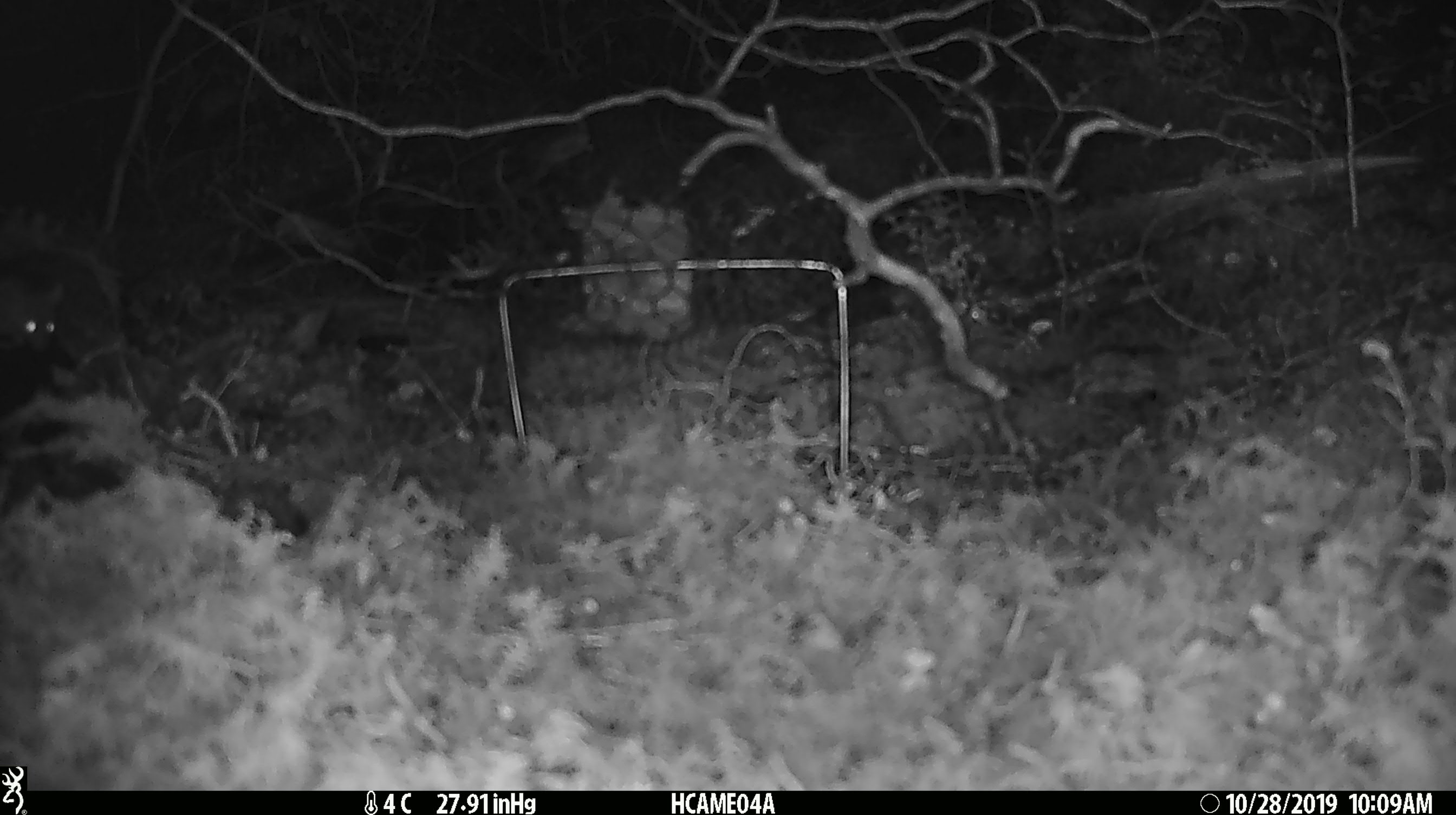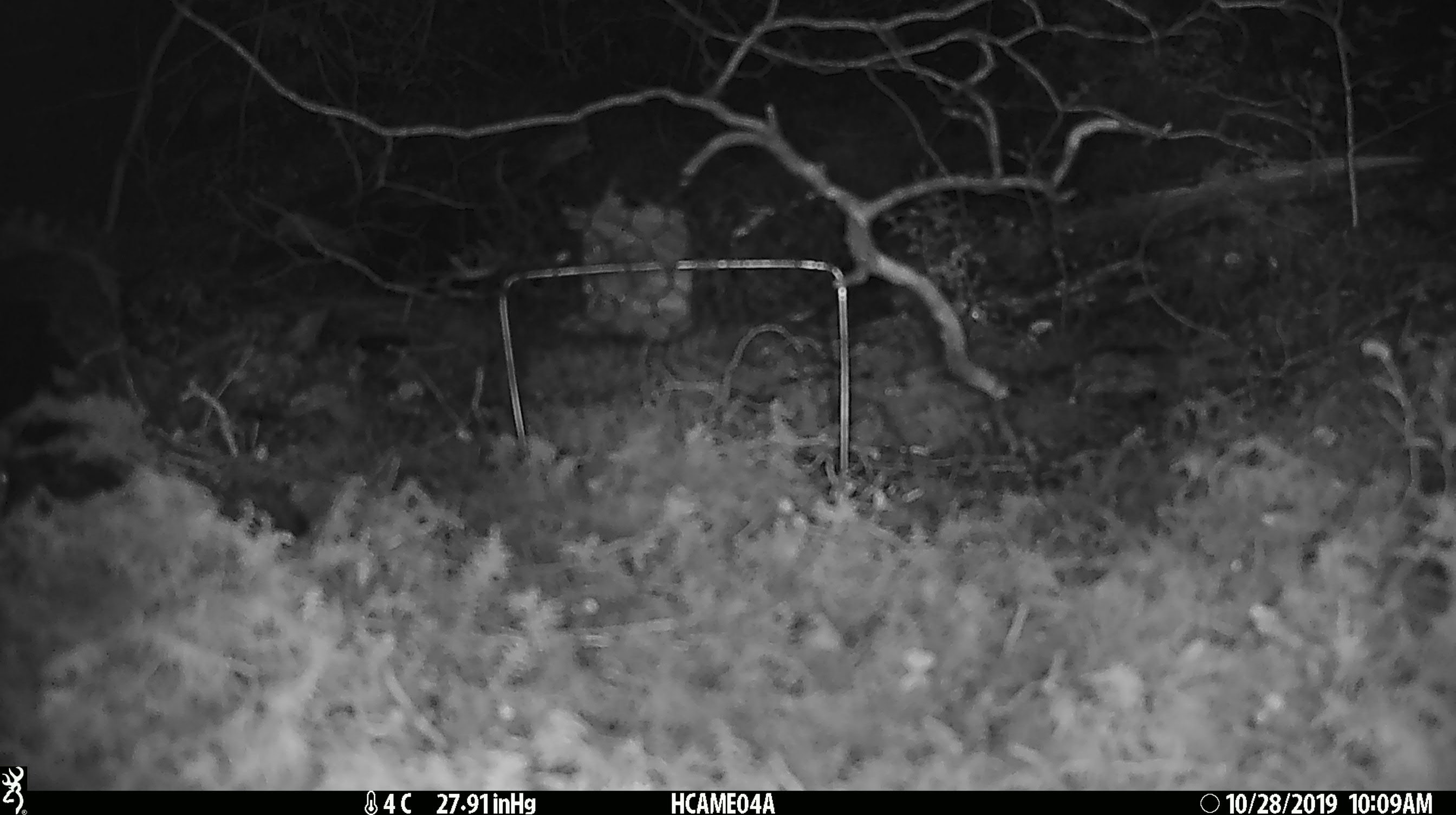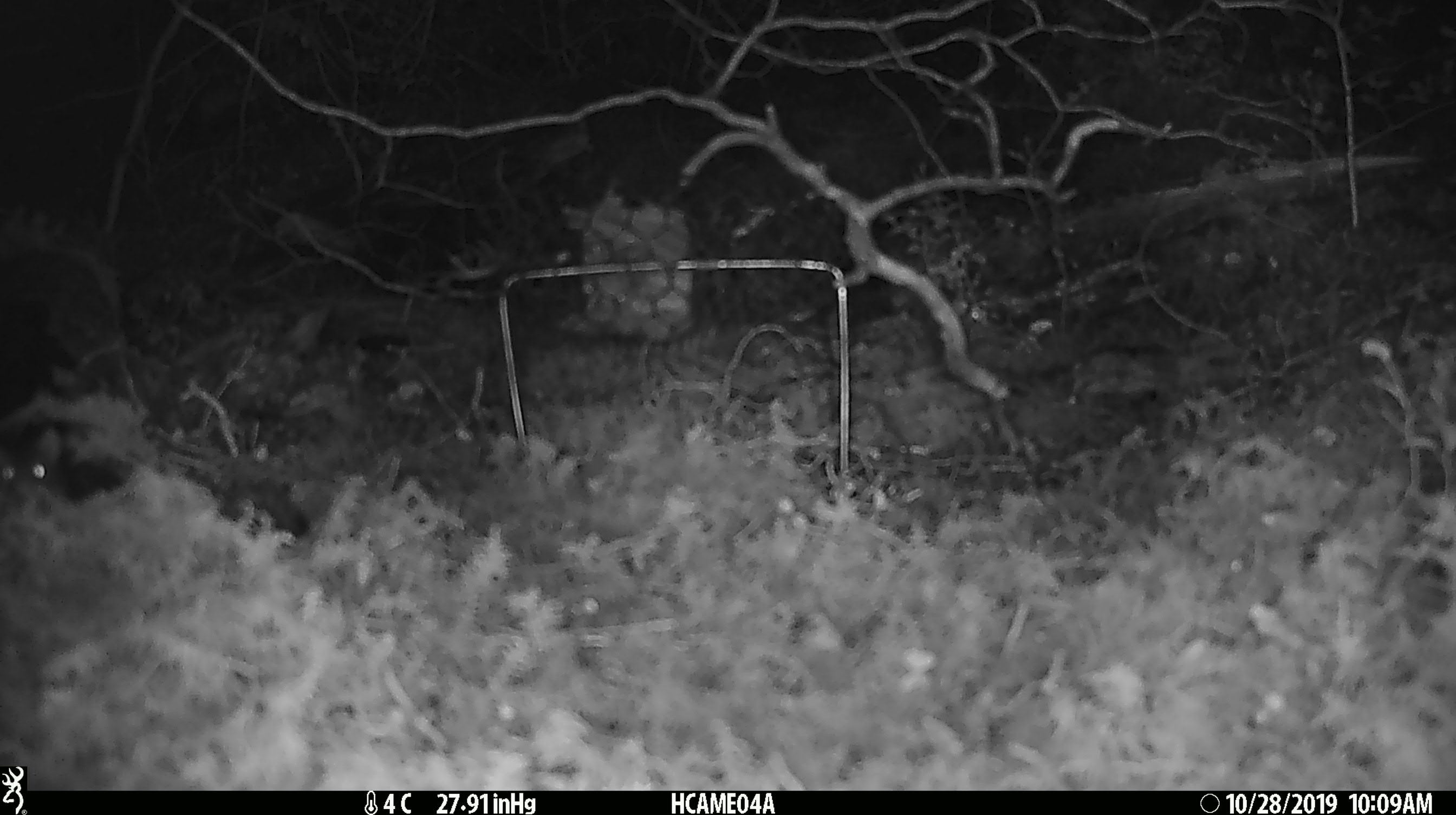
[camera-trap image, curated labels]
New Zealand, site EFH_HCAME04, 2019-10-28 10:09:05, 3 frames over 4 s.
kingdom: Animalia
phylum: Chordata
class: Mammalia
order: Rodentia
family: Muridae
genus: Mus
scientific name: Mus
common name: mouse